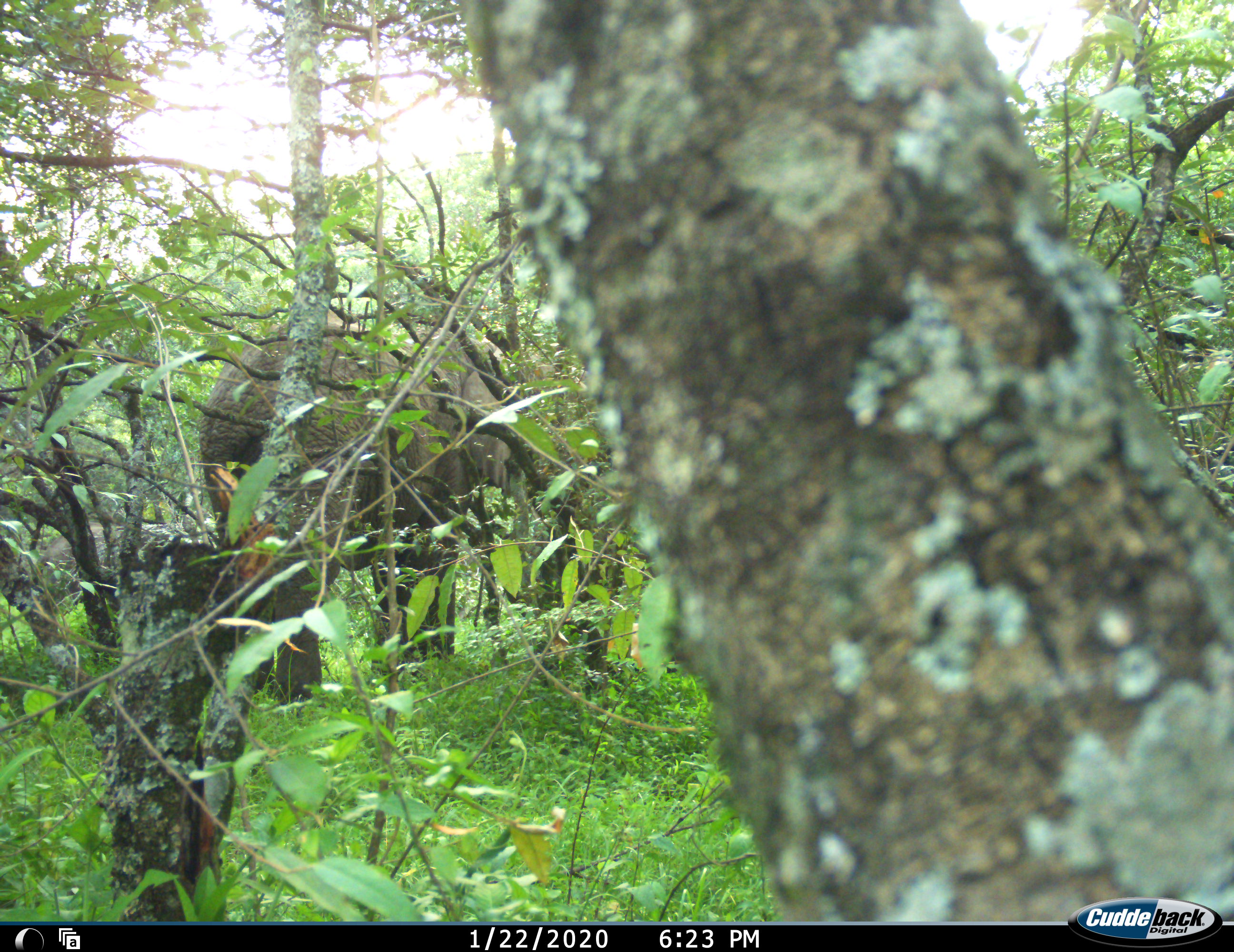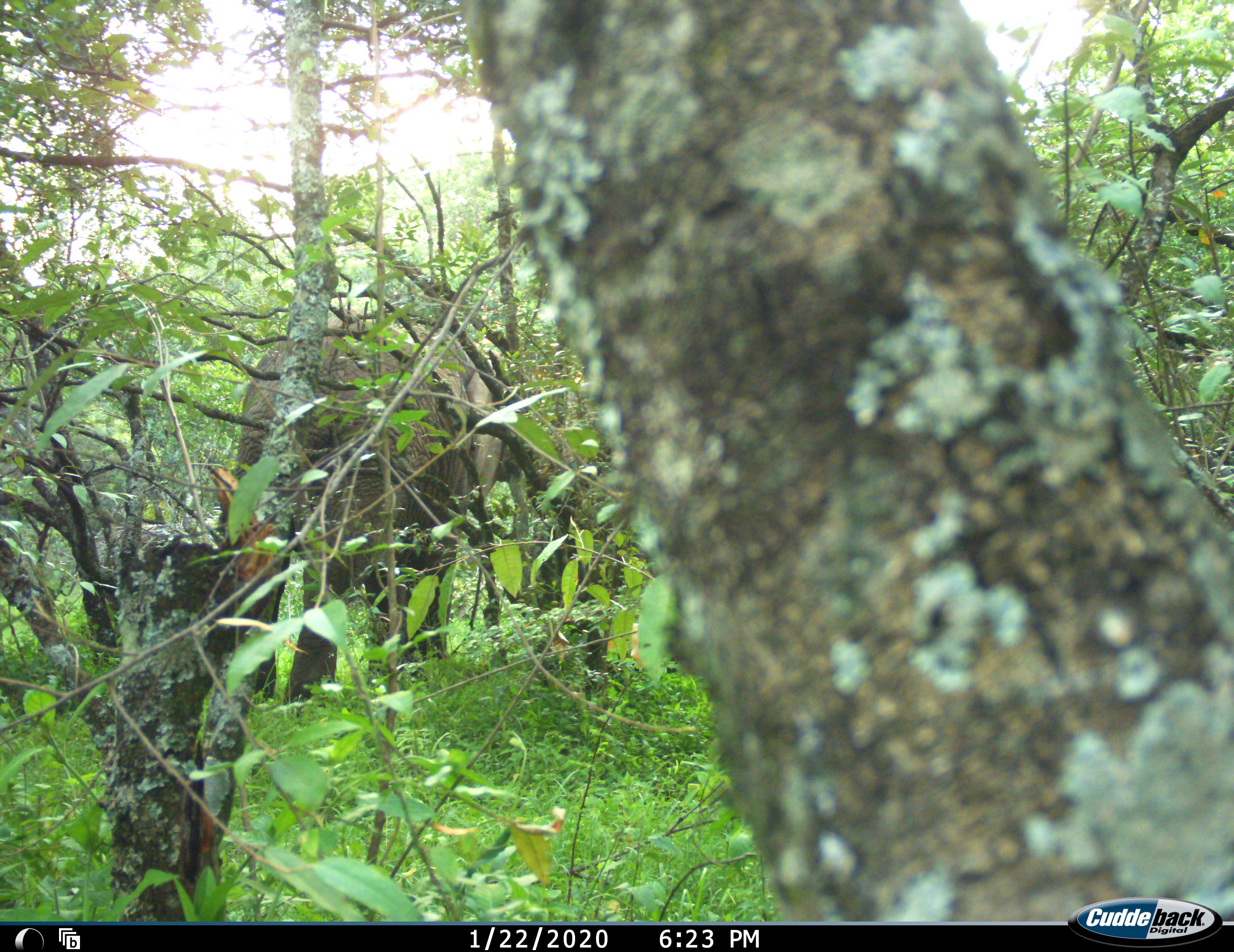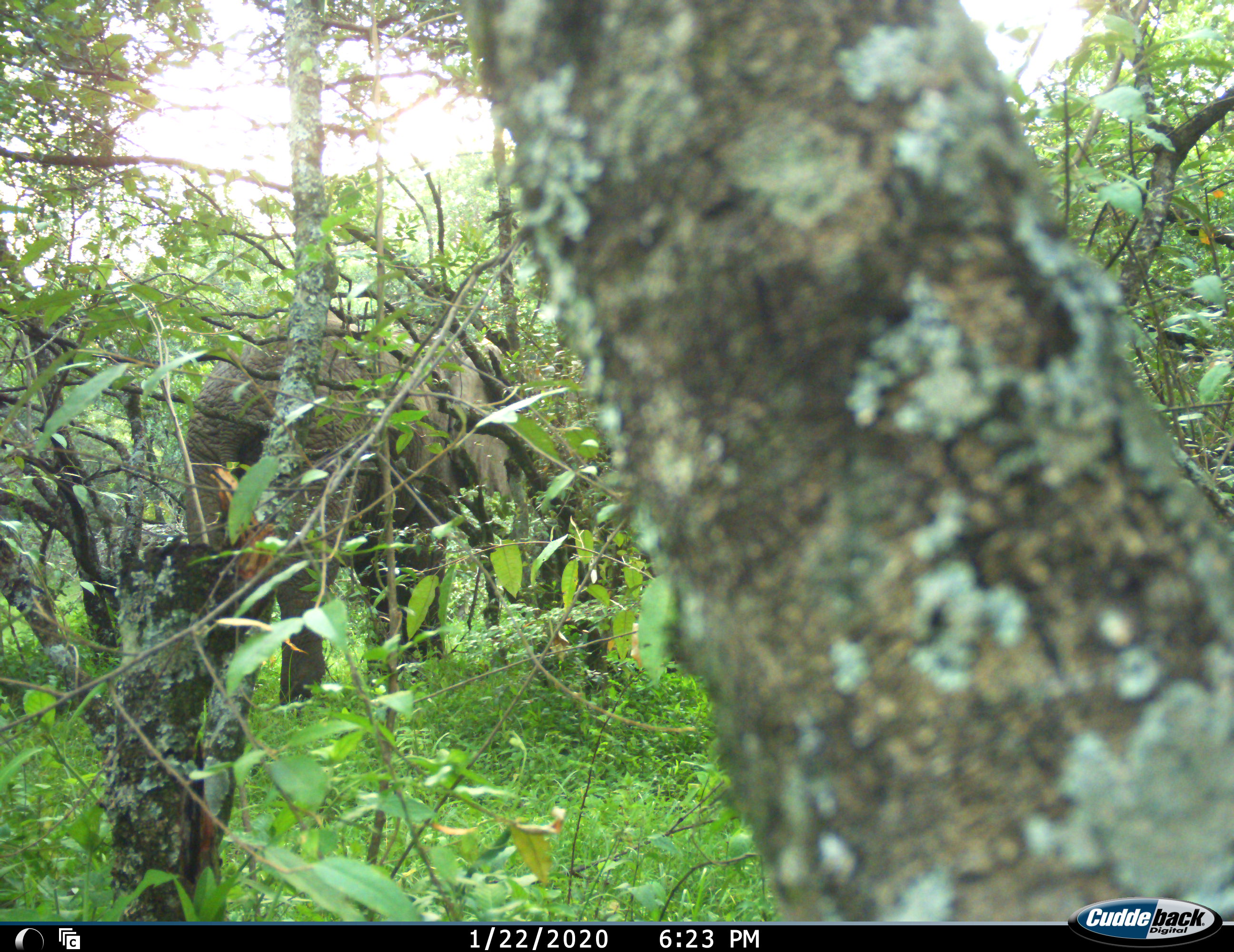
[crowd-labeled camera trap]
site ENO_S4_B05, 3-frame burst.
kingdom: Animalia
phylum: Chordata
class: Mammalia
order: Proboscidea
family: Elephantidae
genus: Loxodonta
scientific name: Loxodonta africana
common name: african bush elephant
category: elephant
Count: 1.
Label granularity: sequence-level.